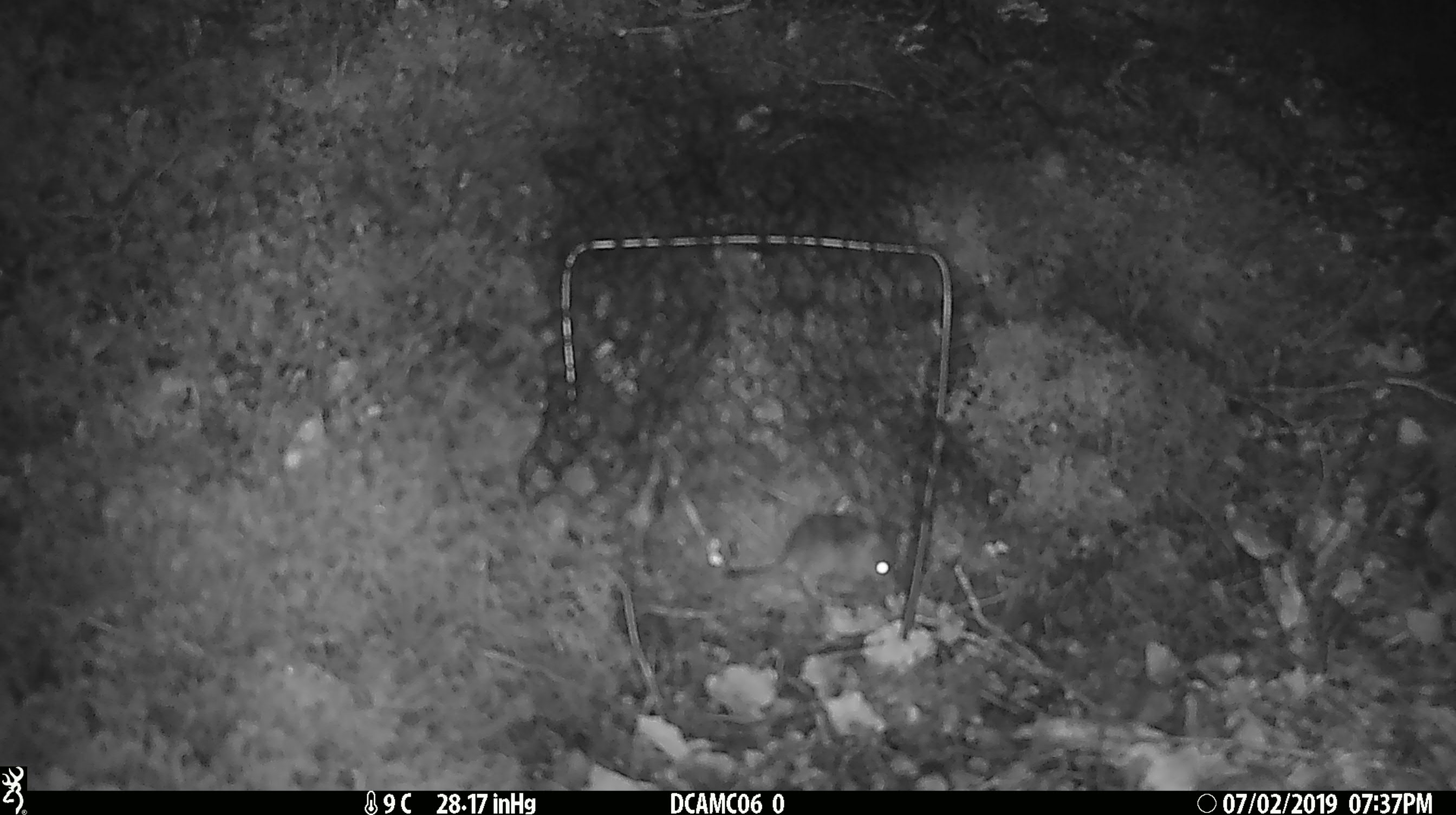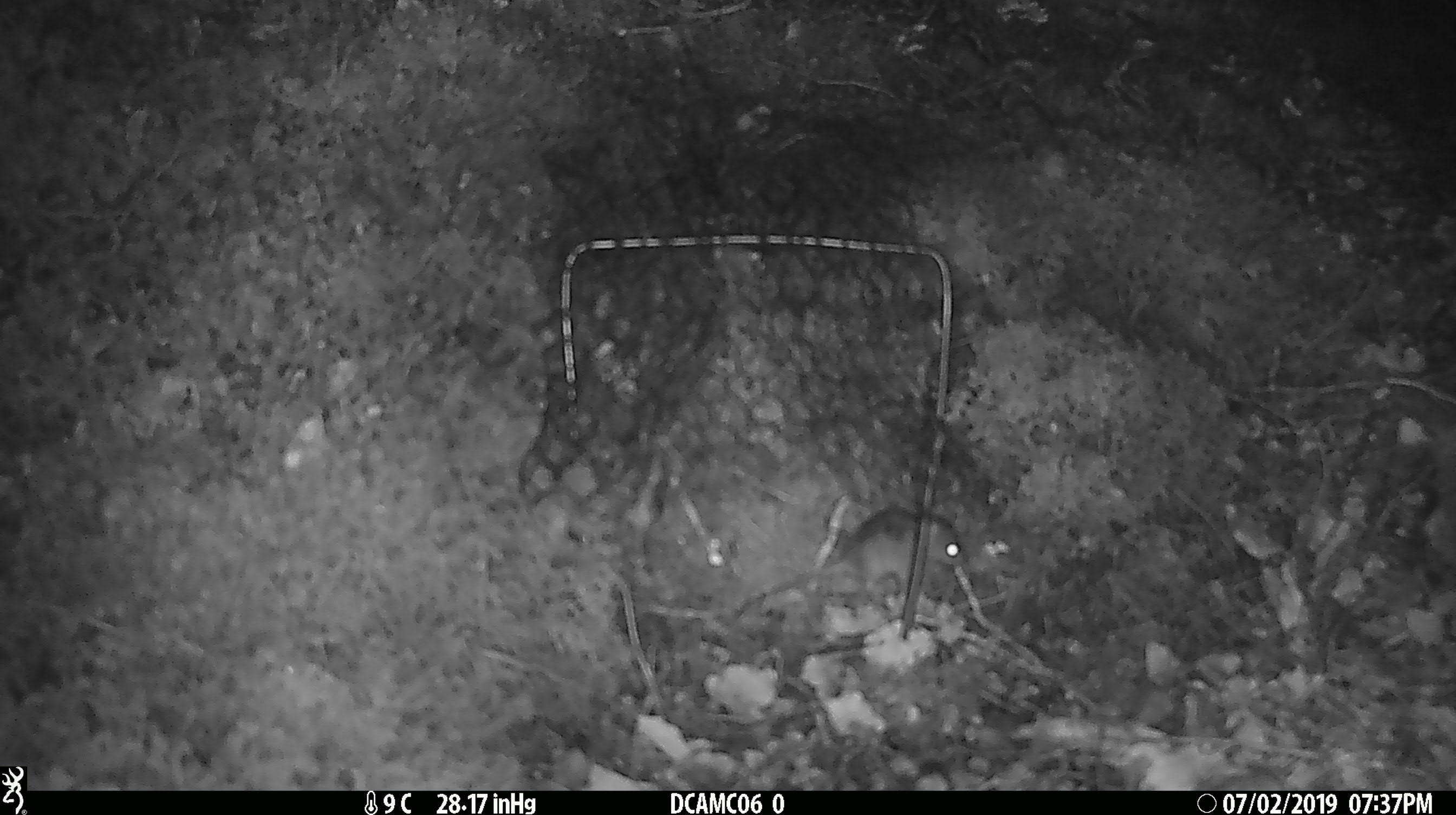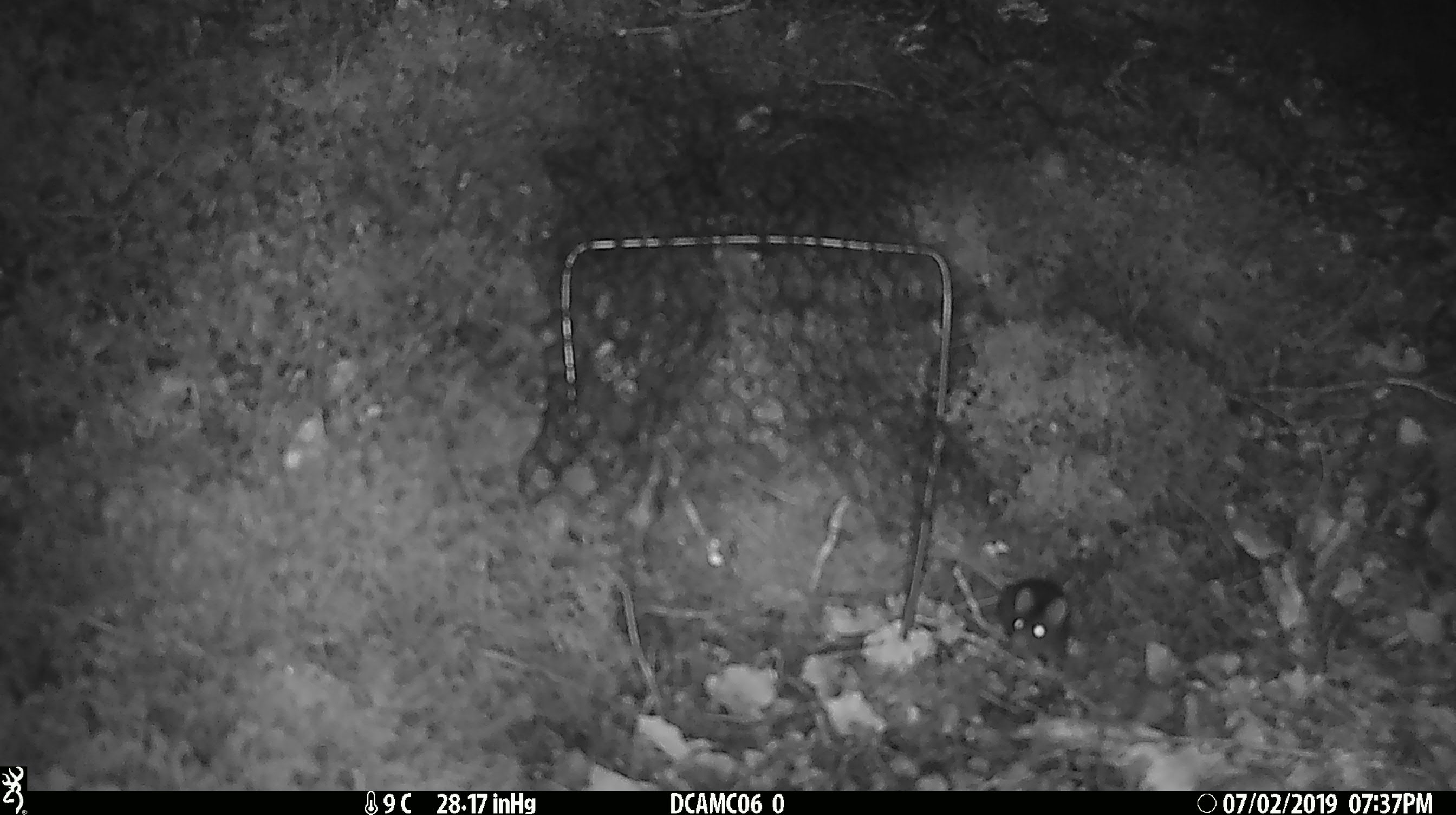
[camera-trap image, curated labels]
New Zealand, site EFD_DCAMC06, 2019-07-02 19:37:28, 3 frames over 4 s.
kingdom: Animalia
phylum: Chordata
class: Mammalia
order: Rodentia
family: Muridae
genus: Mus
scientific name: Mus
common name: mouse